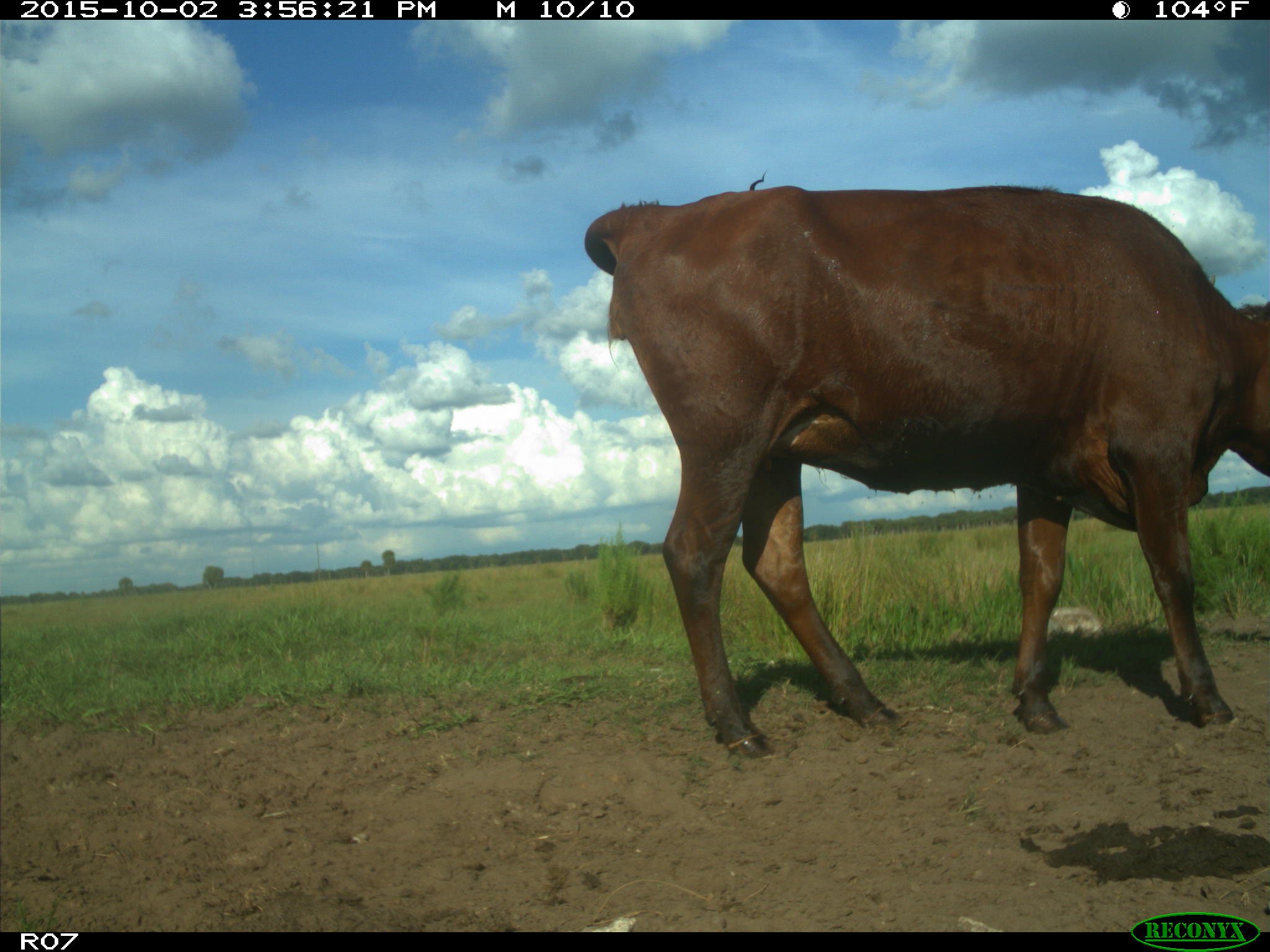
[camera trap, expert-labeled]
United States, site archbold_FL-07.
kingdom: Animalia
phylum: Chordata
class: Mammalia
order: Artiodactyla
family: Bovidae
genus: Bos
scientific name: Bos taurus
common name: domestic cow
Bos taurus (domestic cow).